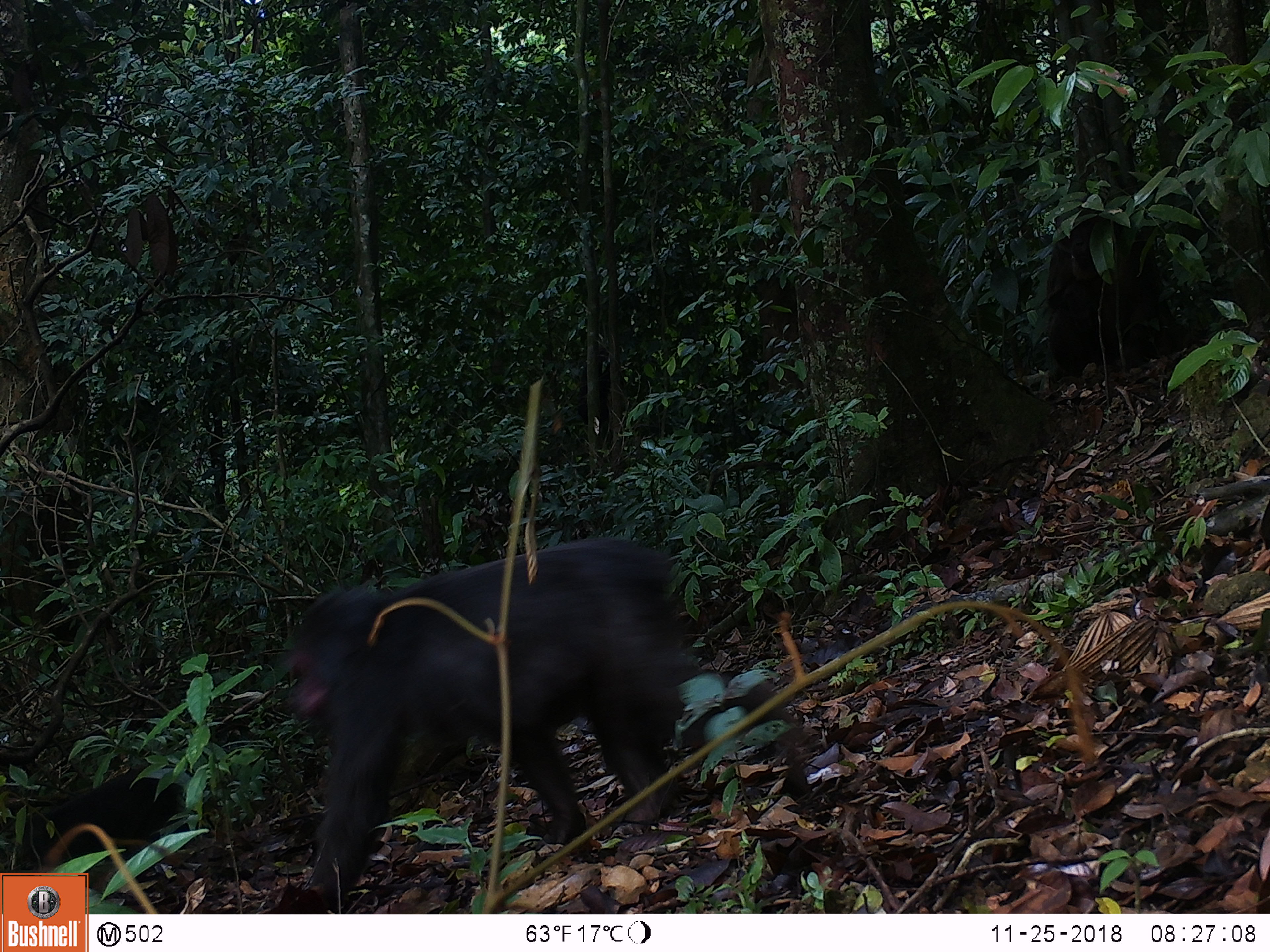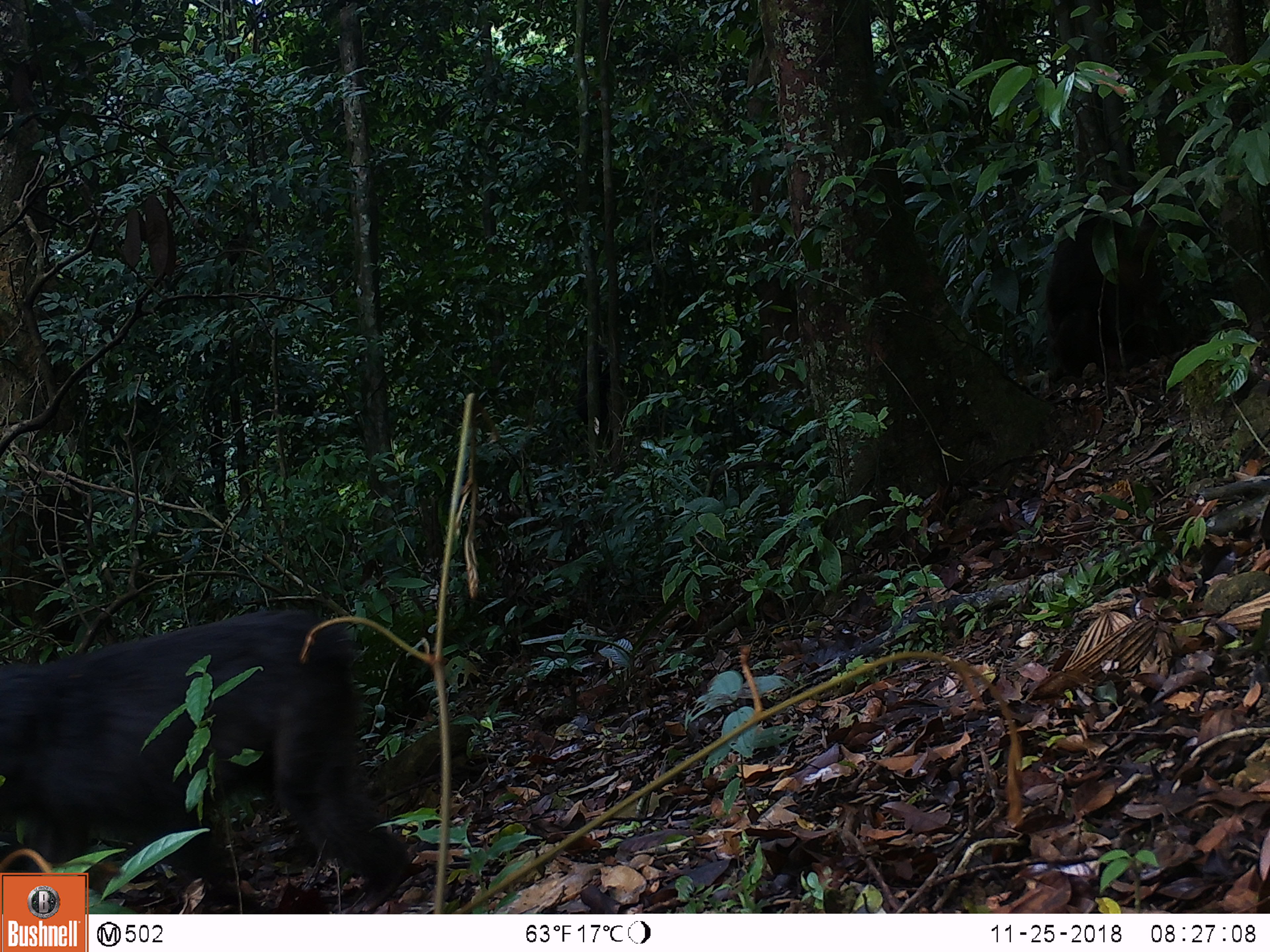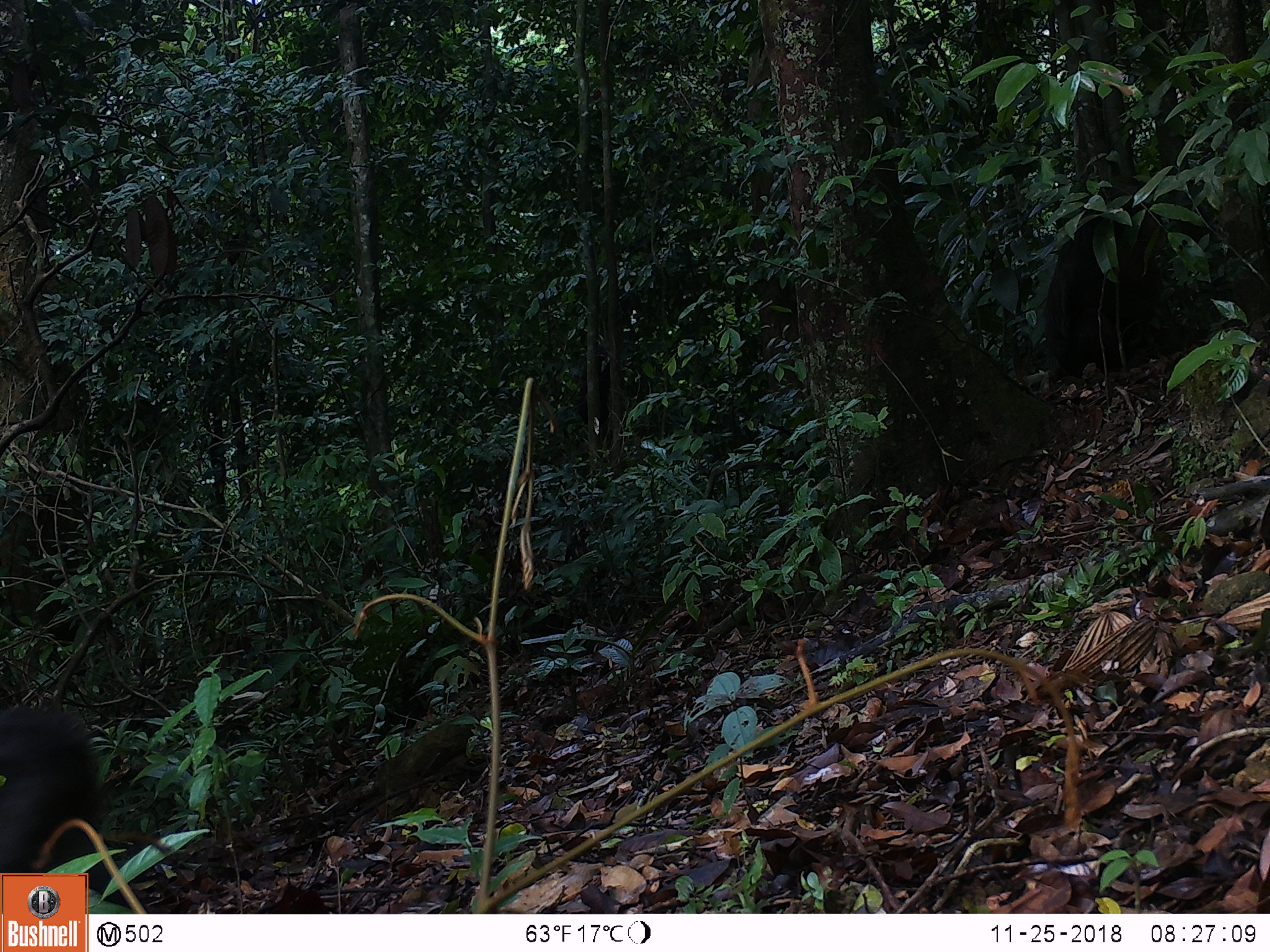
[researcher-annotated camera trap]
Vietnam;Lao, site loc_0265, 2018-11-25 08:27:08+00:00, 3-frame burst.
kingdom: Animalia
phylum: Chordata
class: Mammalia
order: Primates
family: Cercopithecidae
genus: Macaca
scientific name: Macaca arctoides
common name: stump-tailed macaque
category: stump tailed macaque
Stump tailed macaque (stump-tailed macaque) (Macaca arctoides). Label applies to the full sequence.